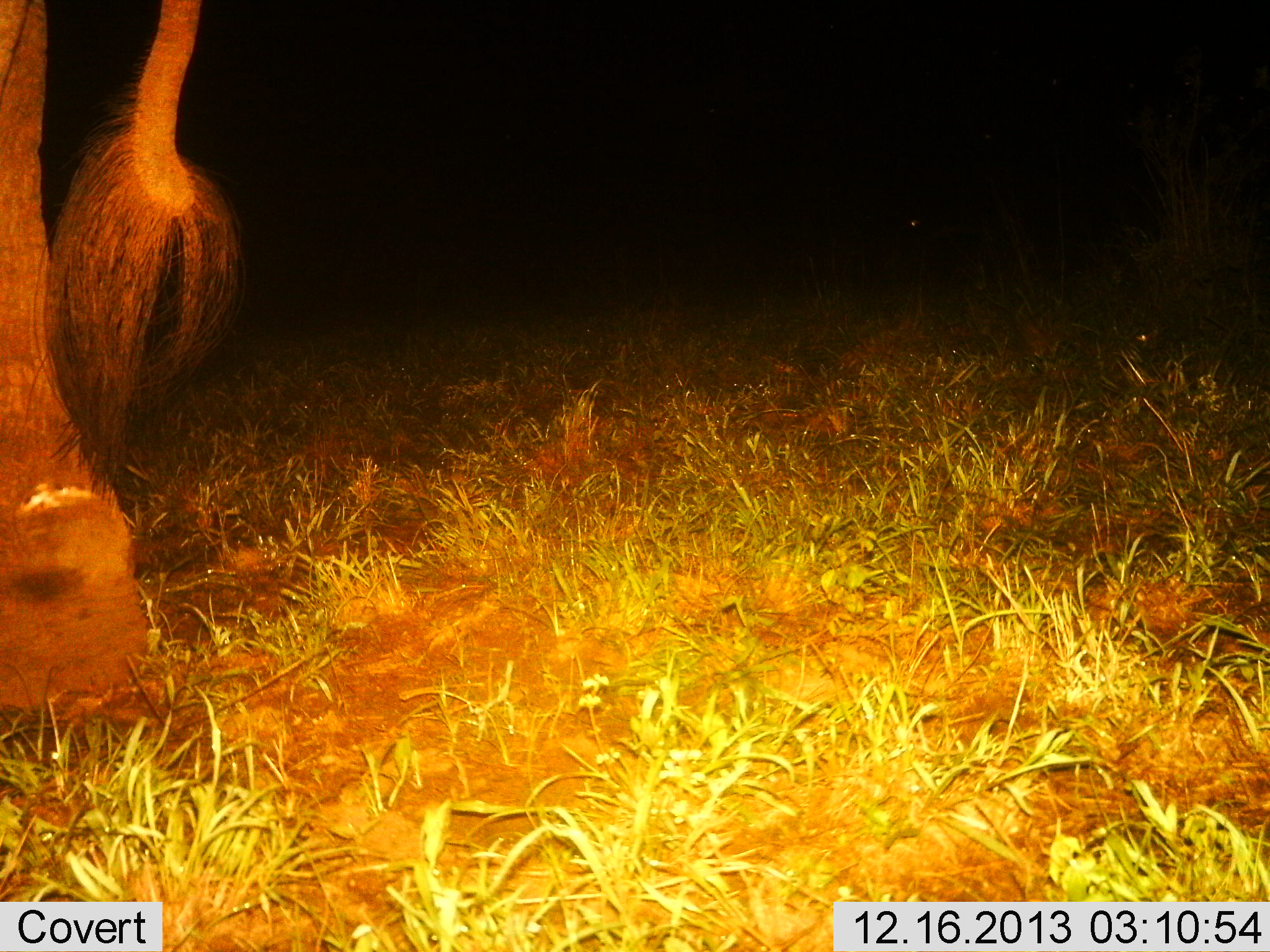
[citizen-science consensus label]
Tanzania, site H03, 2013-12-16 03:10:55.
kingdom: Animalia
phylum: Chordata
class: Mammalia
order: Proboscidea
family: Elephantidae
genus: Loxodonta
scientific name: Loxodonta africana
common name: african bush elephant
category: elephant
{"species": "elephant (african bush elephant) (Loxodonta africana)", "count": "1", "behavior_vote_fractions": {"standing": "60%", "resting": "0%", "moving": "40%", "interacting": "0%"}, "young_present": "0%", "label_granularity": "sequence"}